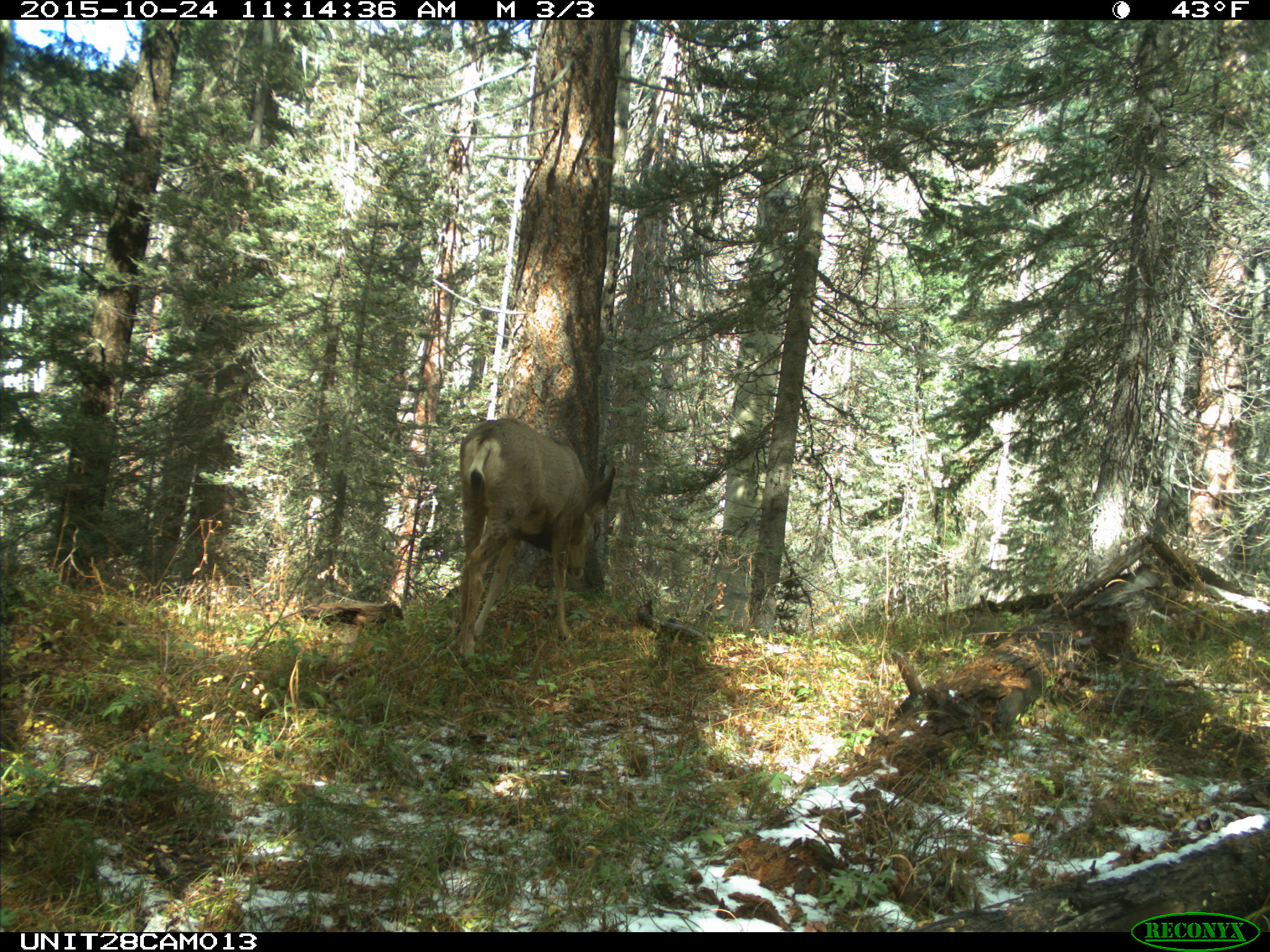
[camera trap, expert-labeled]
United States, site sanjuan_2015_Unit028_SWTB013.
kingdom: Animalia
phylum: Chordata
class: Mammalia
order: Artiodactyla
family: Cervidae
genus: Odocoileus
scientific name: Odocoileus hemionus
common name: mule deer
Odocoileus hemionus (mule deer).